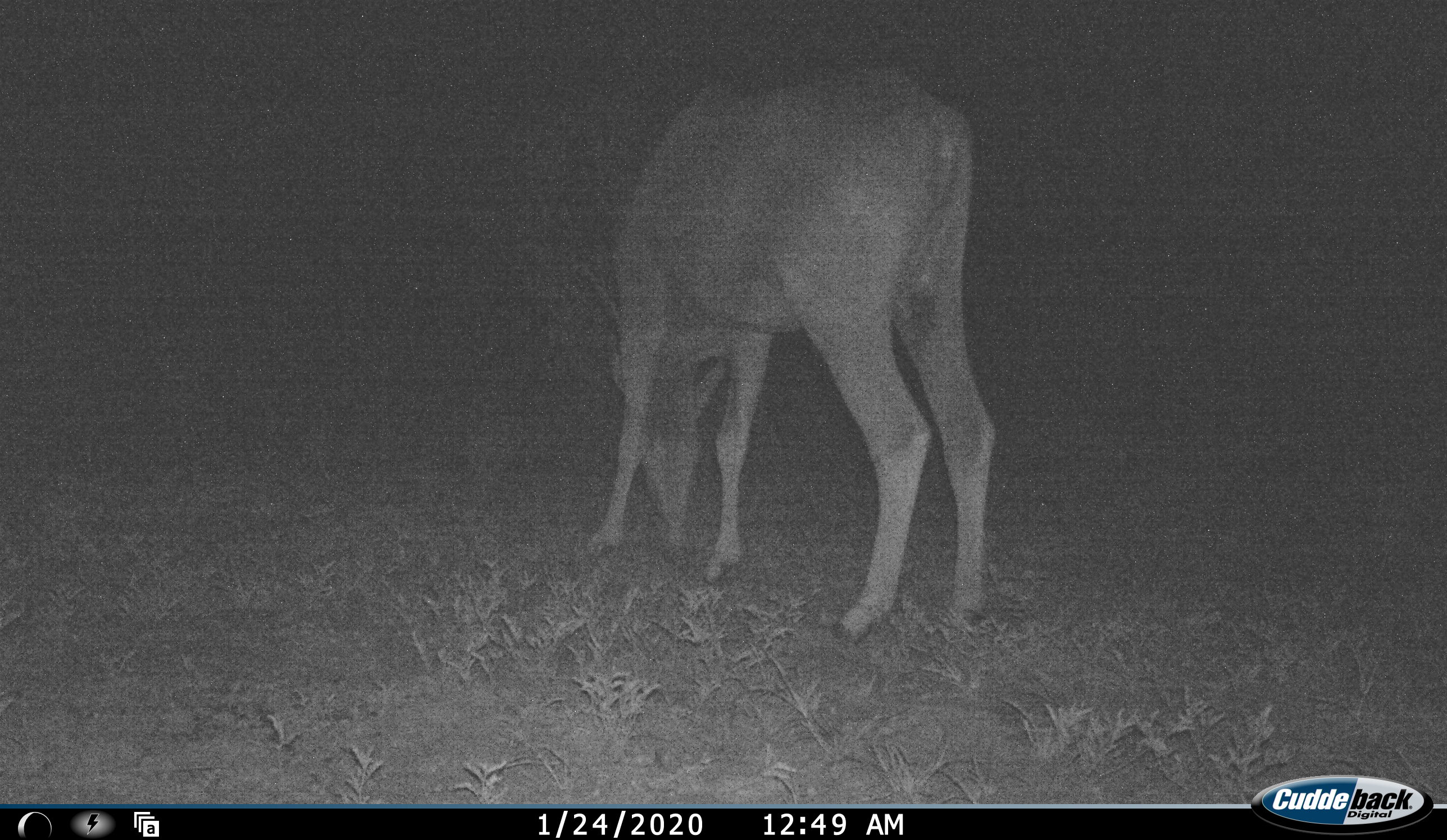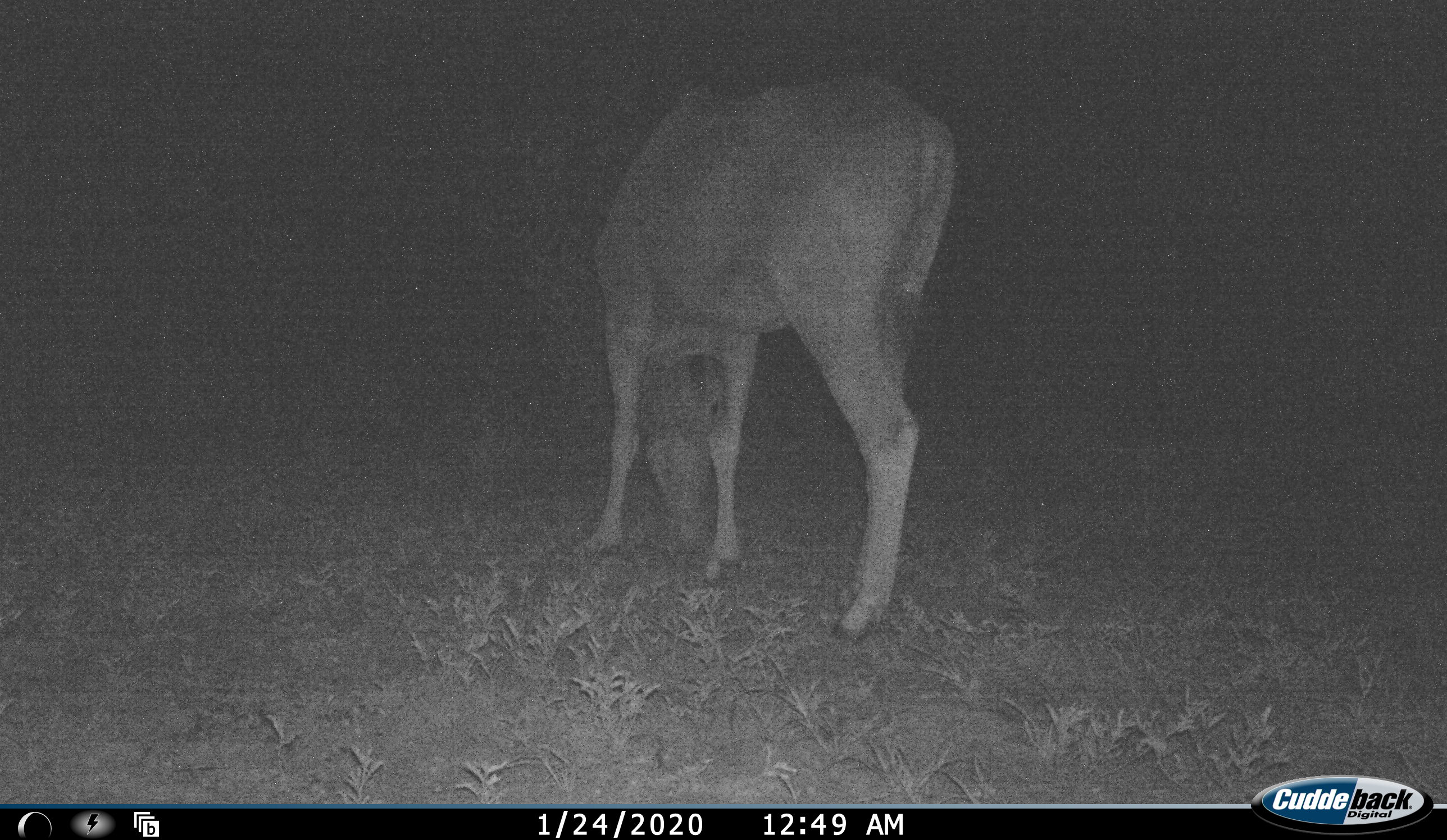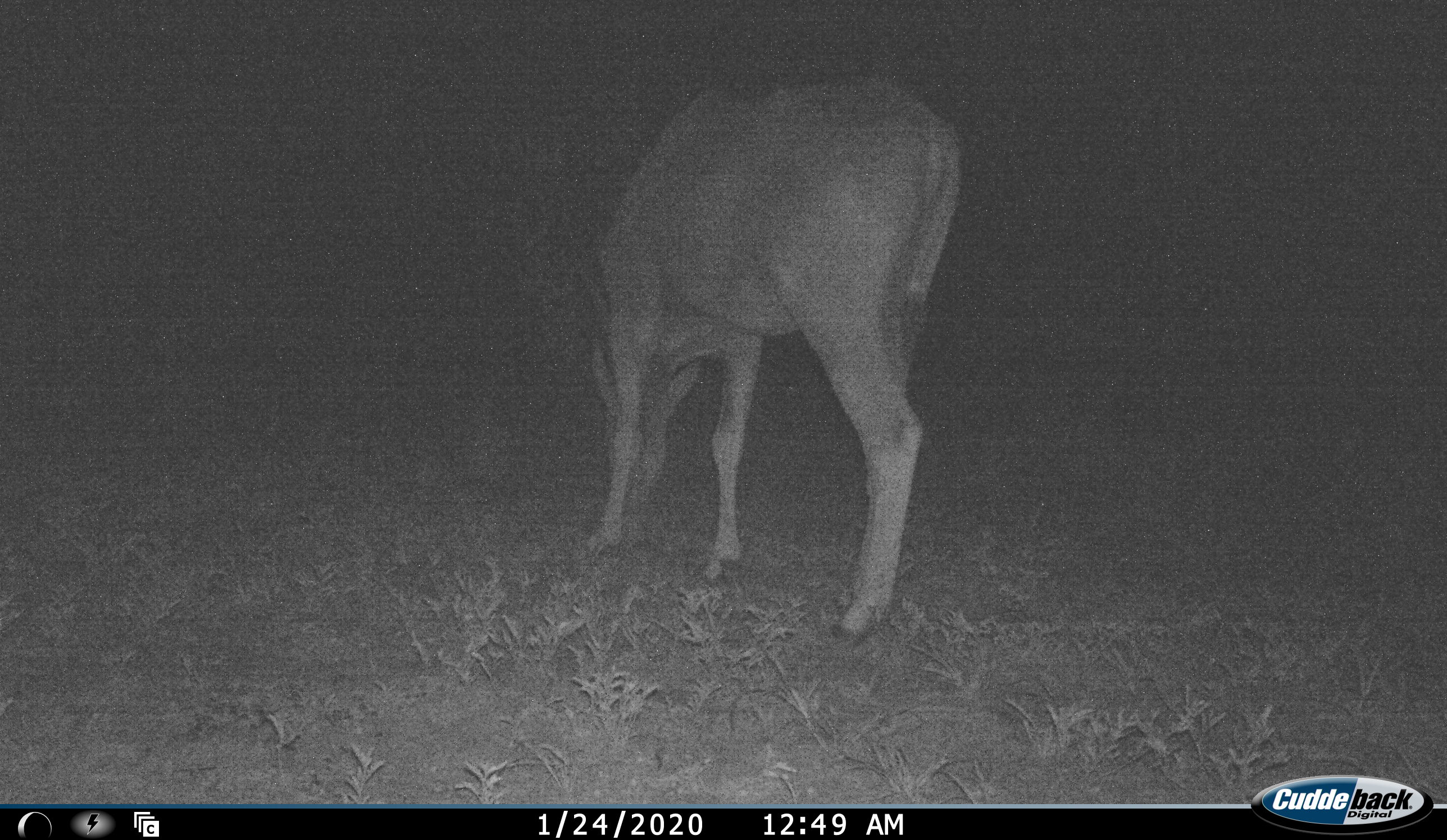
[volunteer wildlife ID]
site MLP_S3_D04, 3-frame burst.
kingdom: Animalia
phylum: Chordata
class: Mammalia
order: Artiodactyla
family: Bovidae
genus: Tragelaphus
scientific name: Tragelaphus oryx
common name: eland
Eland (Tragelaphus oryx), count 1. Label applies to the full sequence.